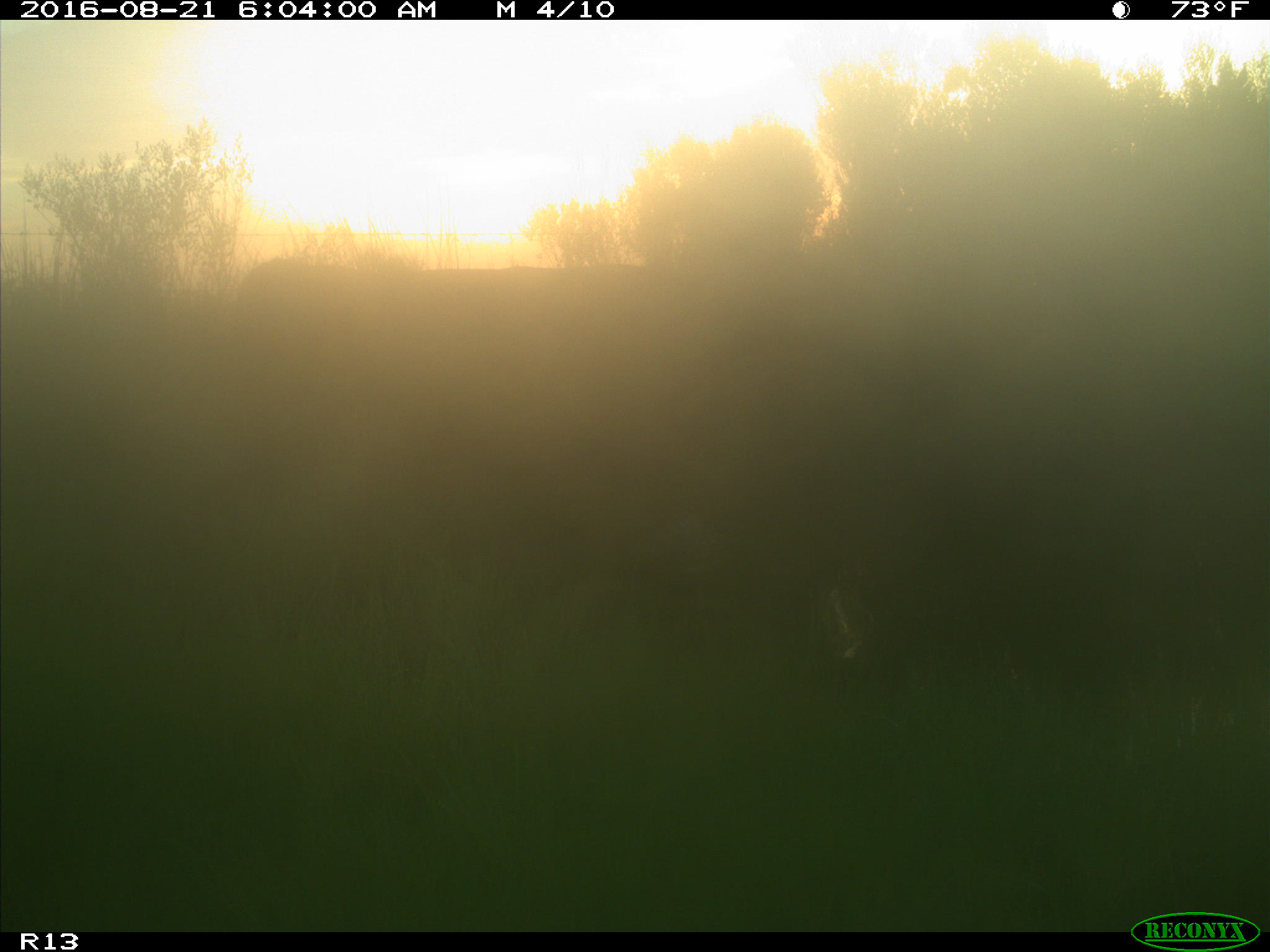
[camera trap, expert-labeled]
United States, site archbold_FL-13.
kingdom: Animalia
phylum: Chordata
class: Mammalia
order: Artiodactyla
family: Bovidae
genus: Bos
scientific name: Bos taurus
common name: domestic cow